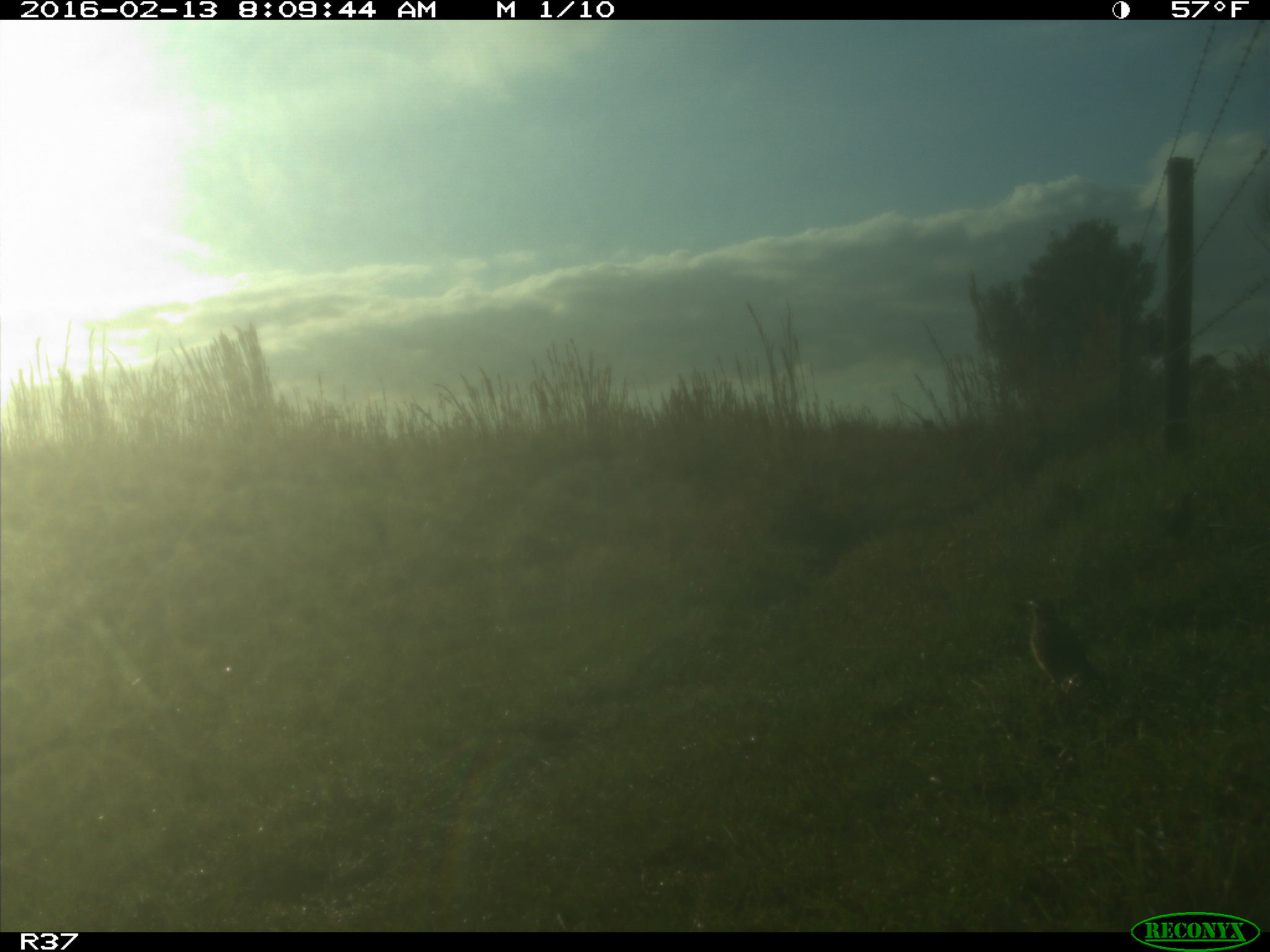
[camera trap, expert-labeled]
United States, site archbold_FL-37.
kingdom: Animalia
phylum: Chordata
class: Aves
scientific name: Aves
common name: birds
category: unidentified bird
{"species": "unidentified bird (birds) (Aves)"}